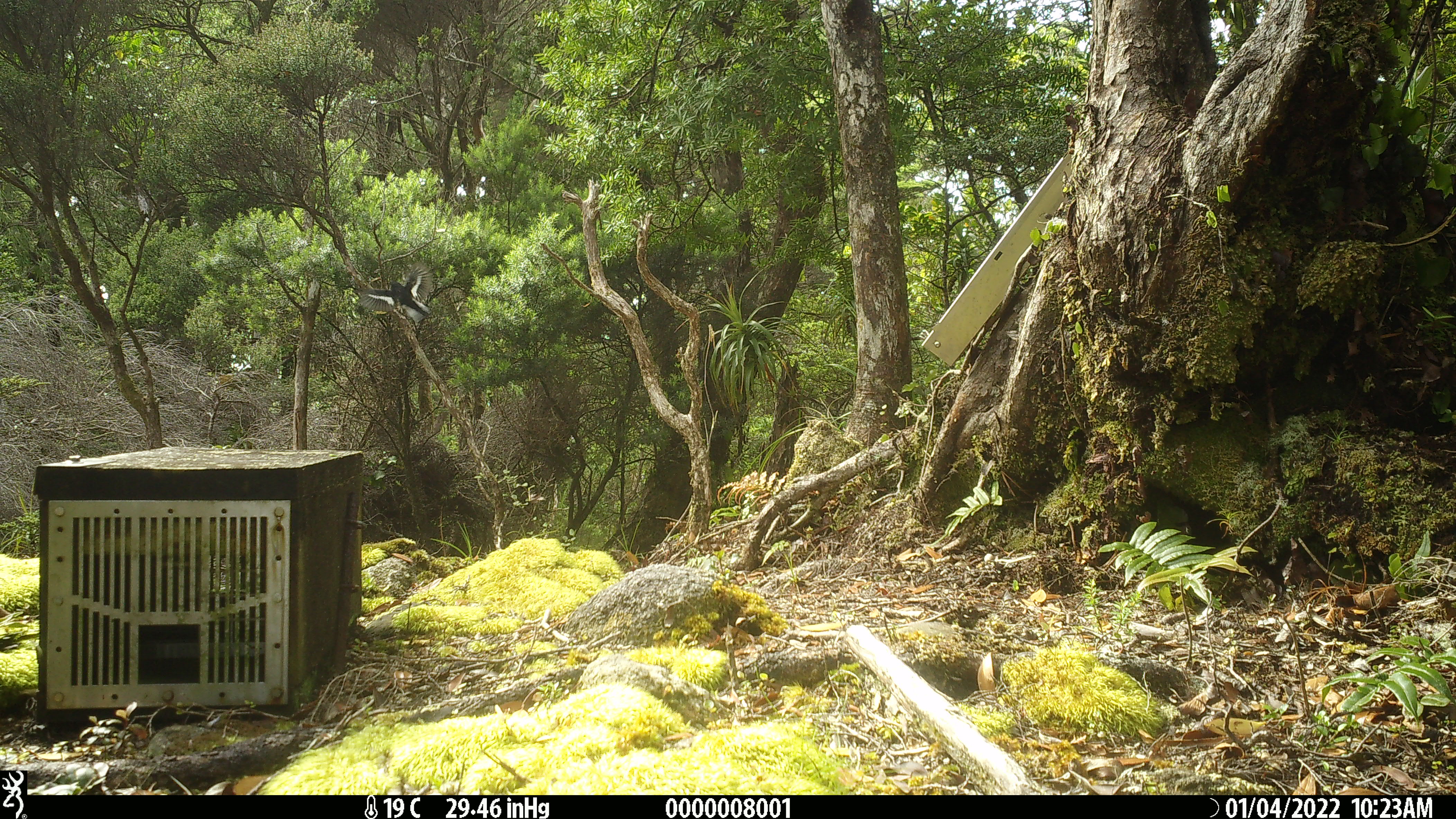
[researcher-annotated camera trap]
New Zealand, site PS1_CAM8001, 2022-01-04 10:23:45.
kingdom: Animalia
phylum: Chordata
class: Aves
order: Passeriformes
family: Petroicidae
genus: Petroica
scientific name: Petroica macrocephala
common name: tomtit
Tomtit (Petroica macrocephala).